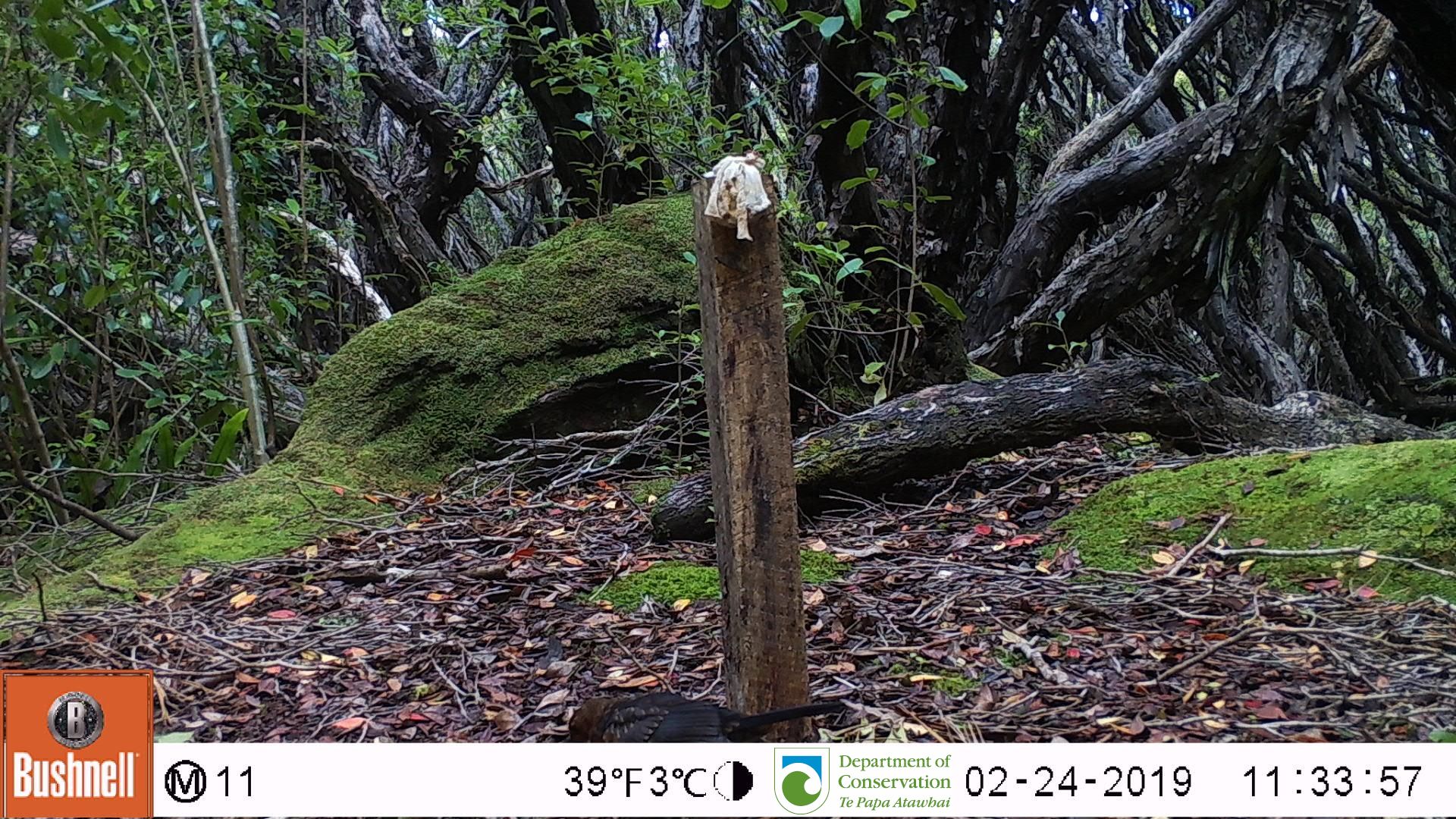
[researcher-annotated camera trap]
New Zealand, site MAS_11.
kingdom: Animalia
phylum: Chordata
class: Aves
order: Passeriformes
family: Turdidae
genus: Turdus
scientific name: Turdus merula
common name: eurasian blackbird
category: blackbird